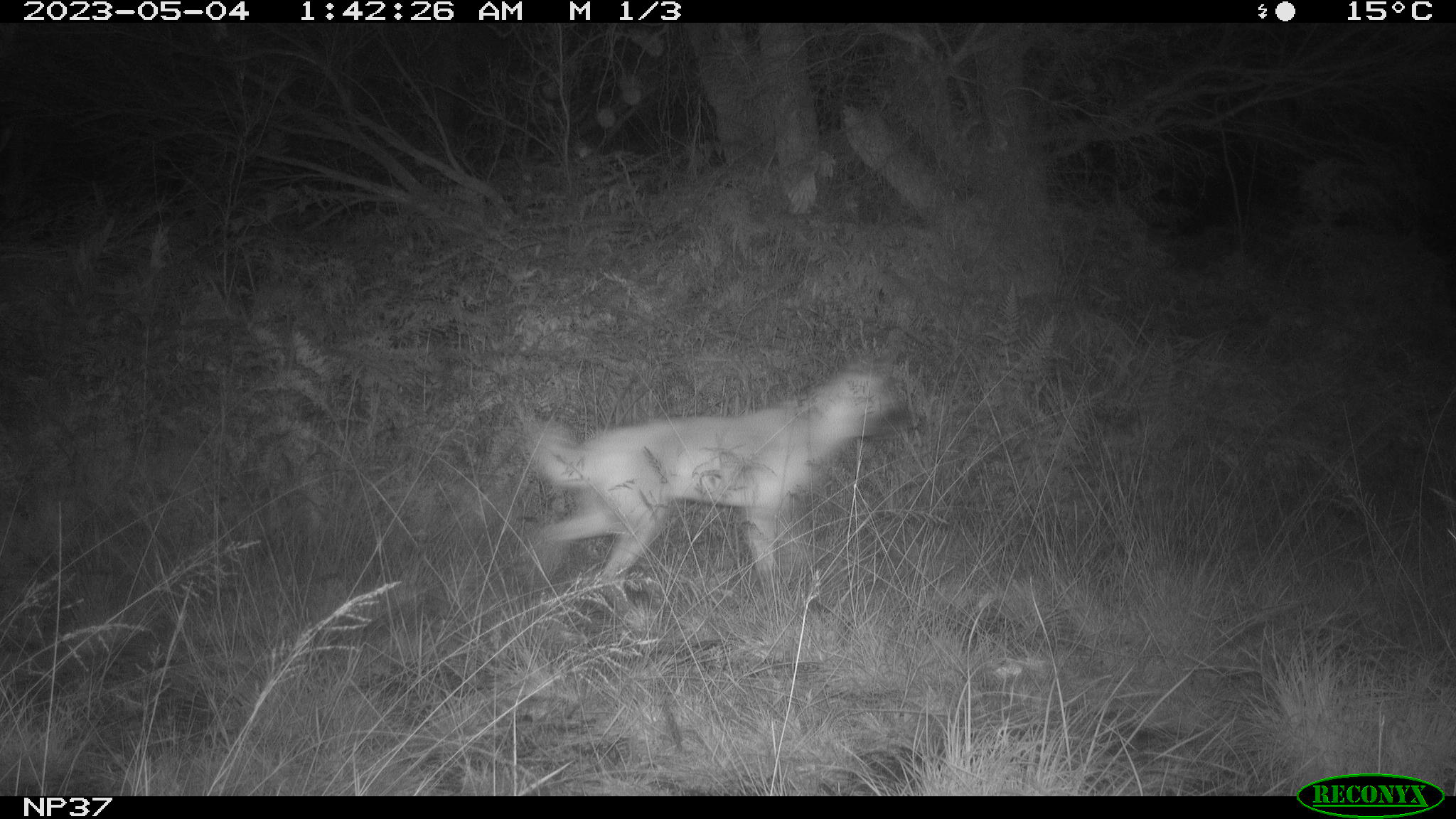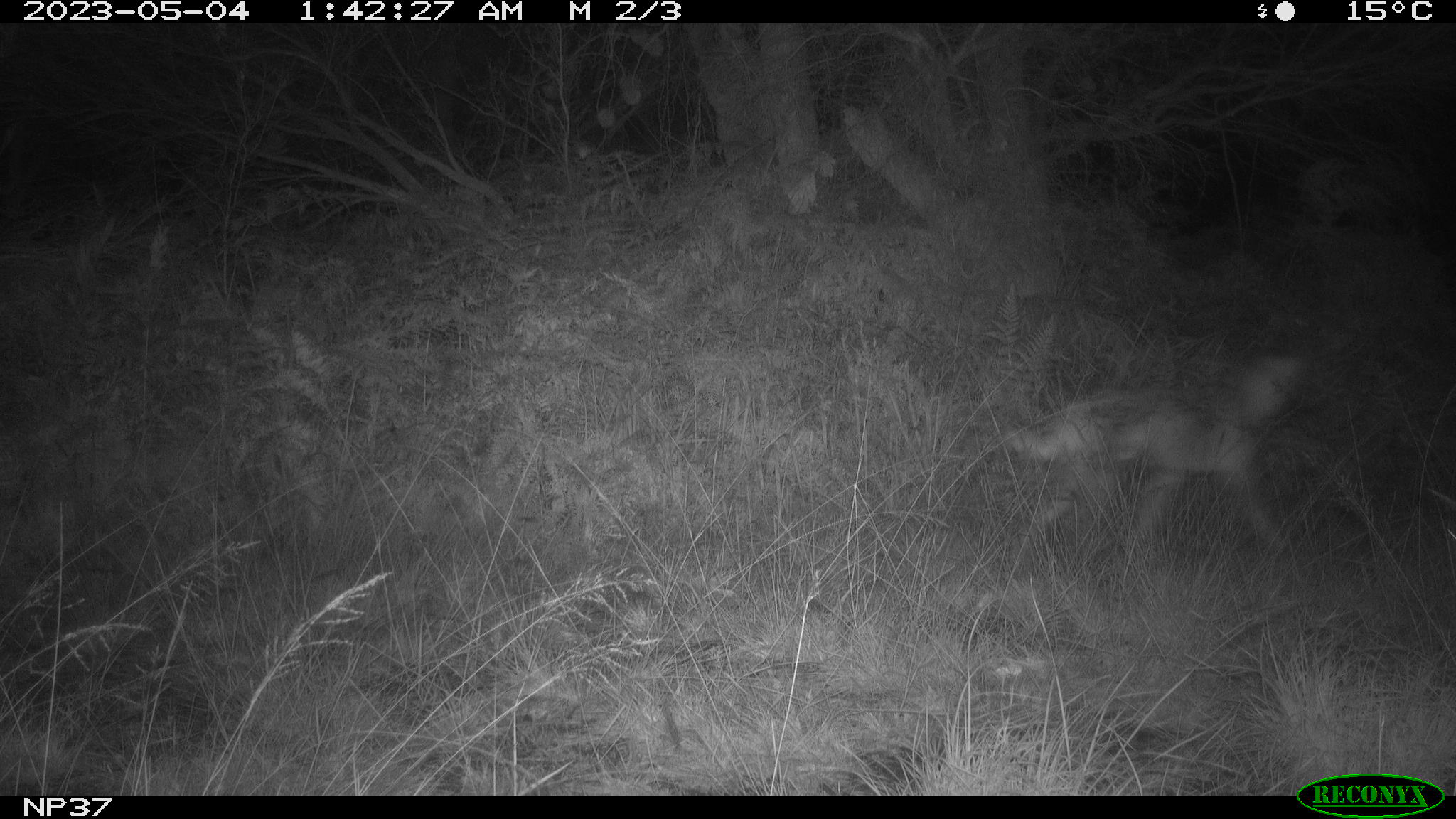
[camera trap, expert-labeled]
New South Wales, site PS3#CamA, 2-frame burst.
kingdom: Animalia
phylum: Chordata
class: Mammalia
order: Carnivora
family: Canidae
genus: Canis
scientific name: Canis familiaris dingo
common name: dingo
Dingo (Canis familiaris dingo).